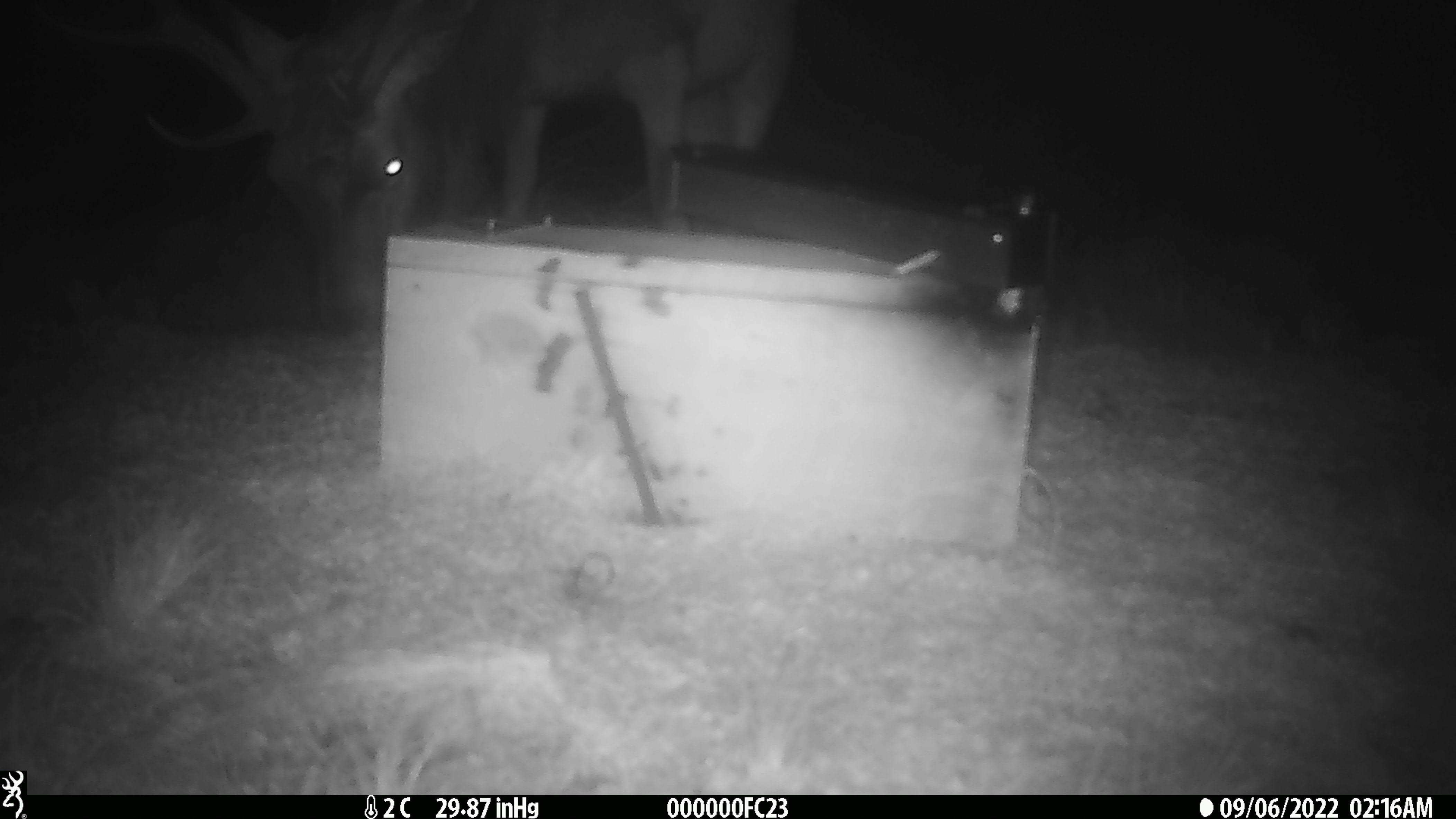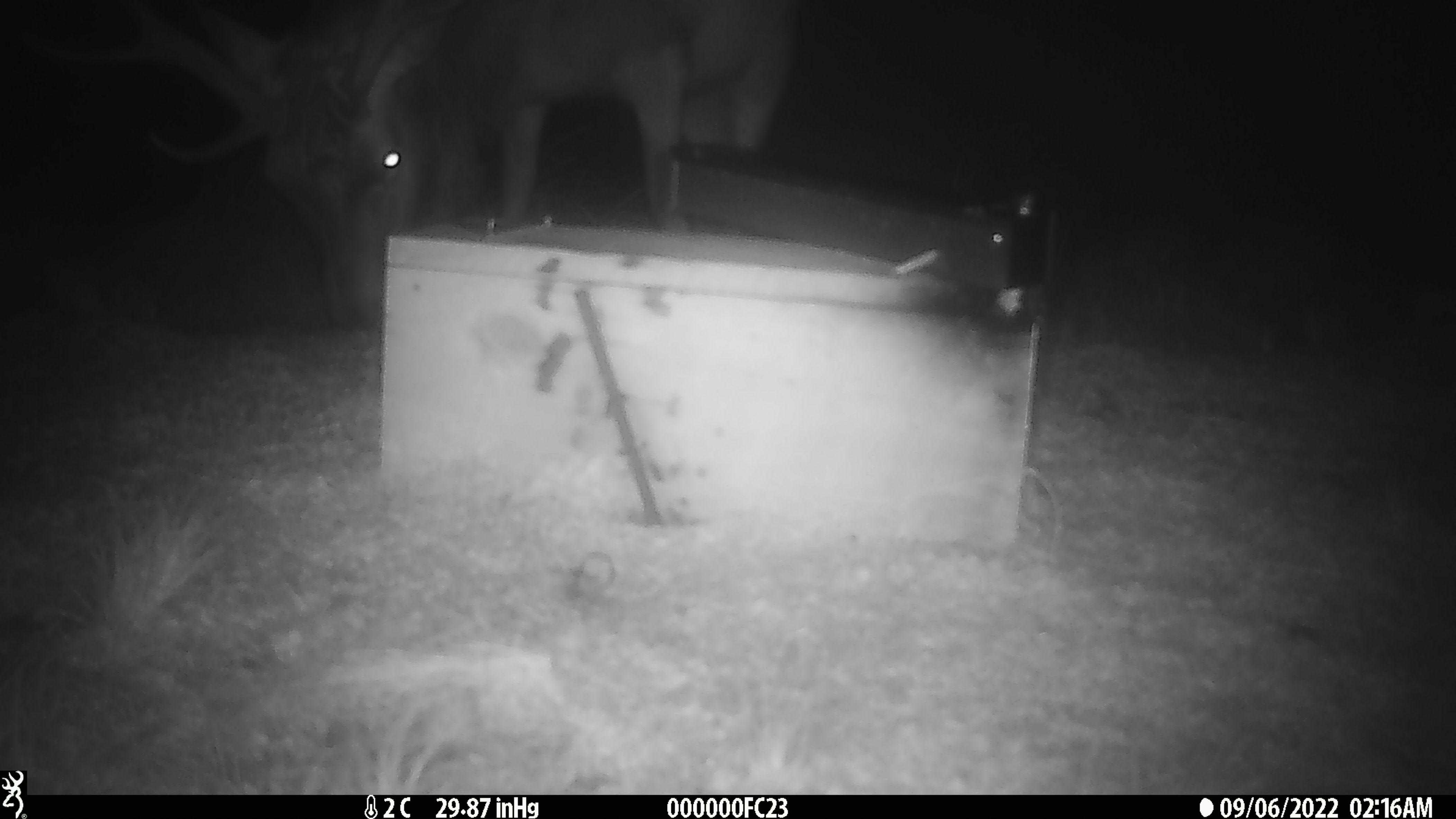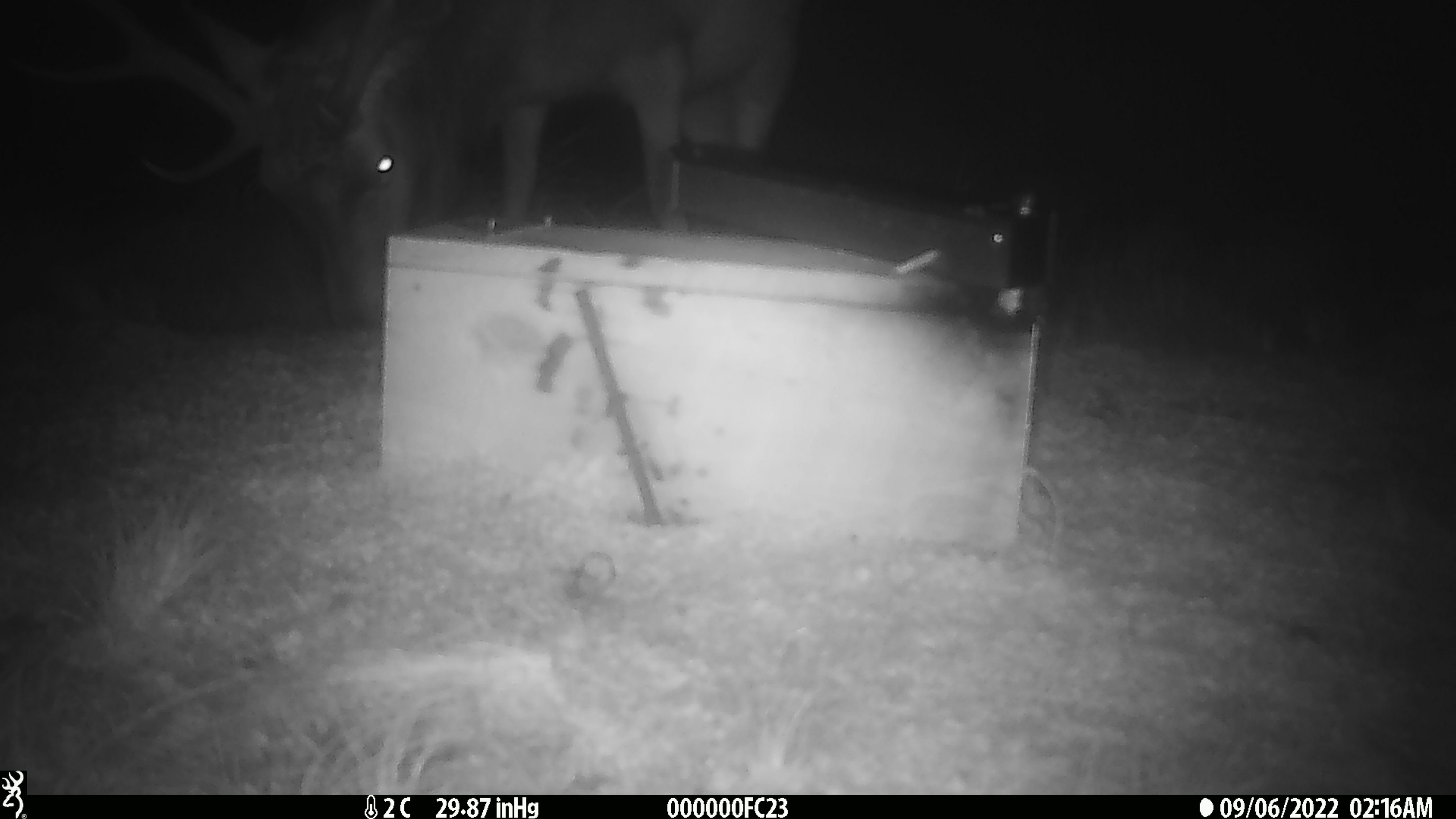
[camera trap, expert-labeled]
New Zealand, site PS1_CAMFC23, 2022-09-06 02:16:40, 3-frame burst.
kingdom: Animalia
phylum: Chordata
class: Mammalia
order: Artiodactyla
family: Cervidae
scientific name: Cervidae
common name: deer